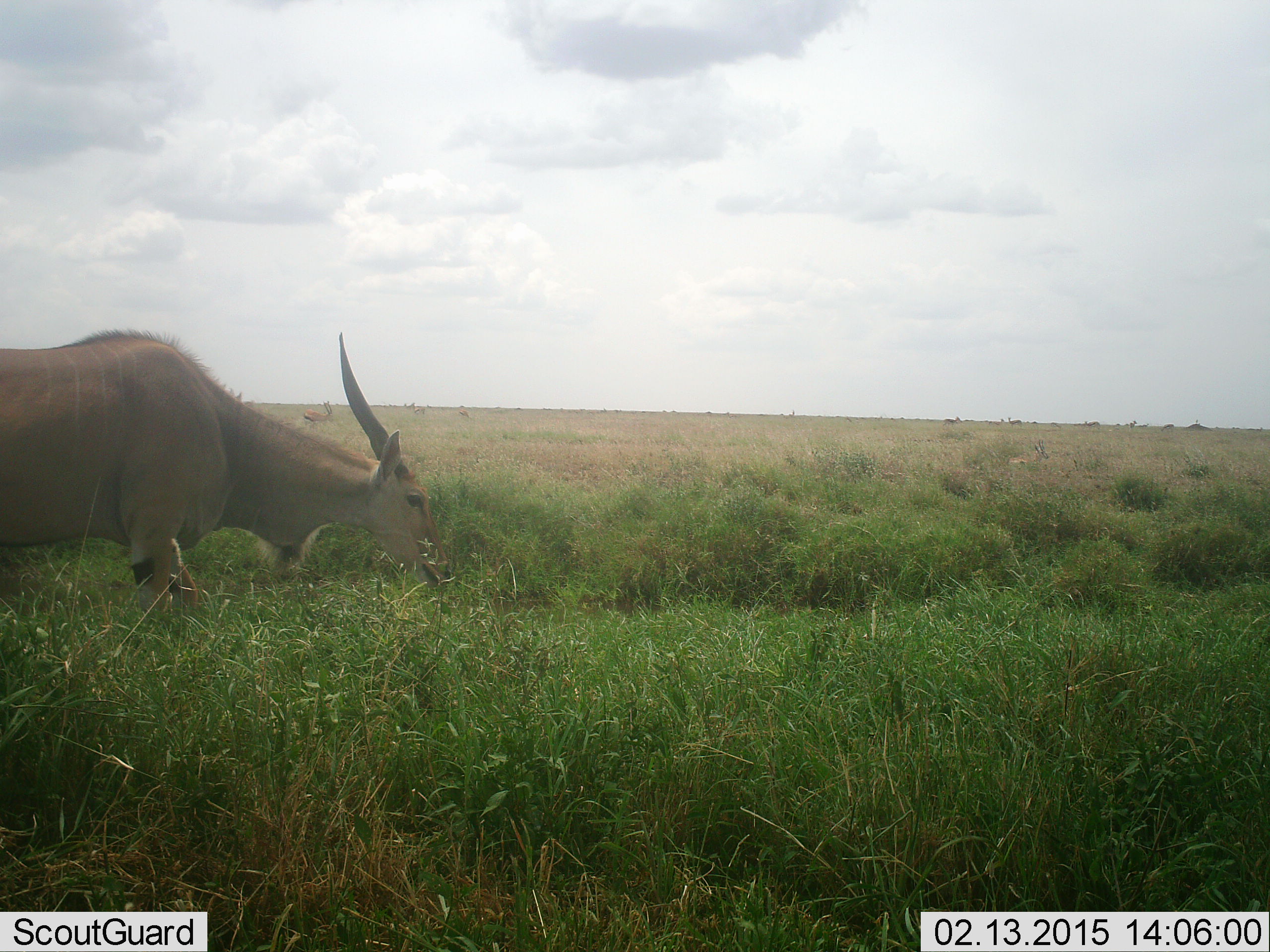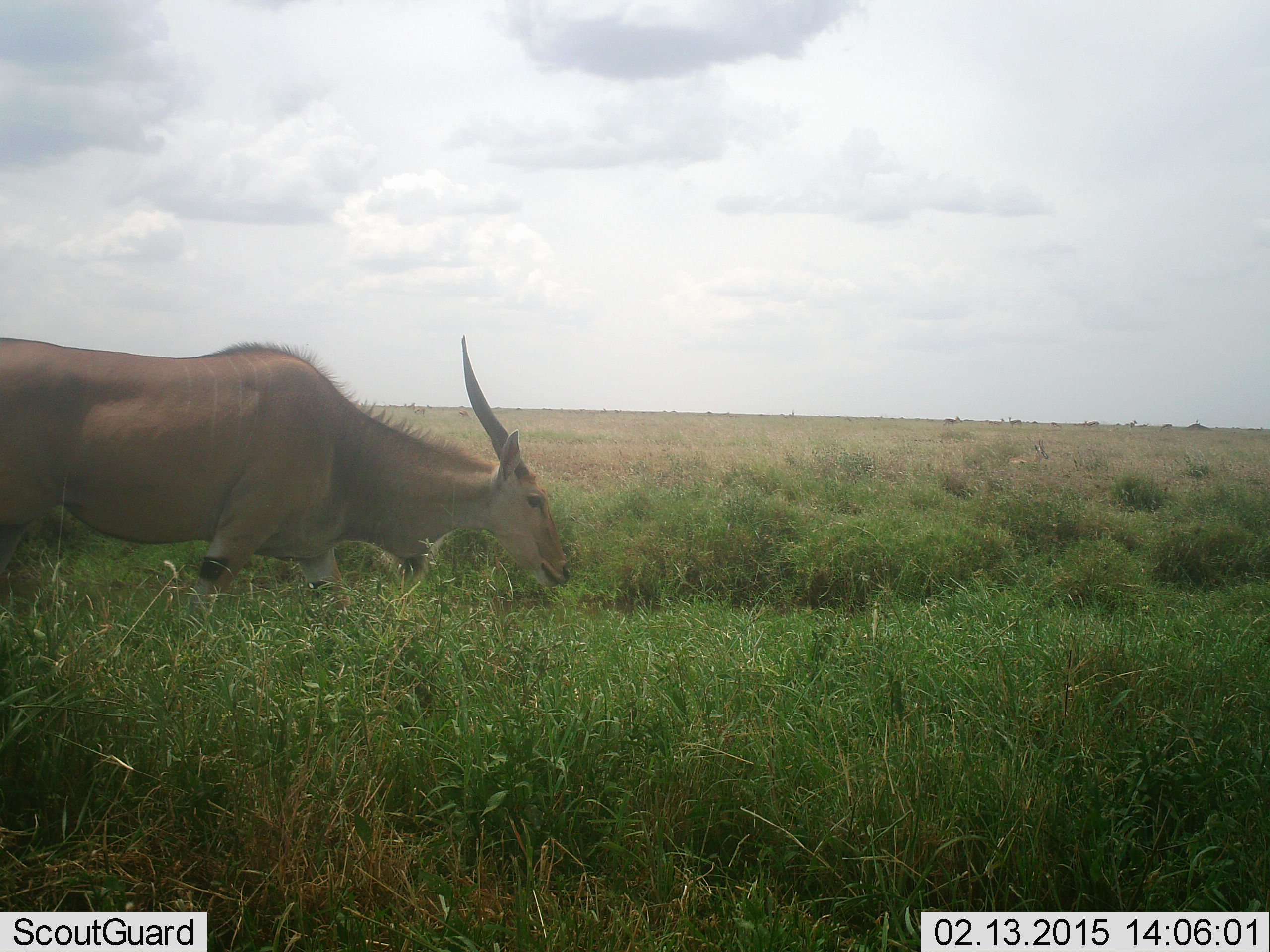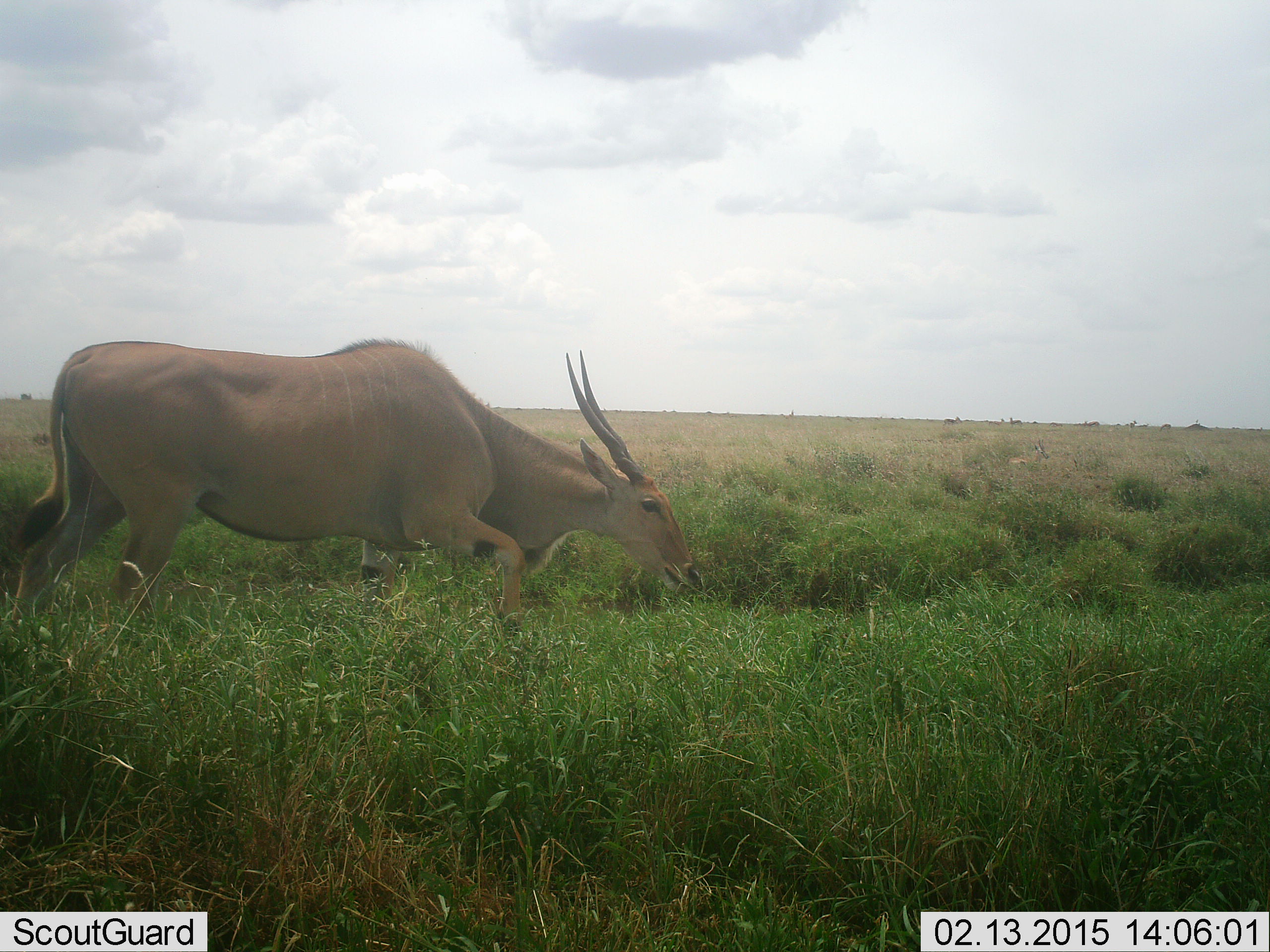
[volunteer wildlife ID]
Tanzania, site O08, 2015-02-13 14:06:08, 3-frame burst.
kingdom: Animalia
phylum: Chordata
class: Mammalia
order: Artiodactyla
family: Bovidae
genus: Tragelaphus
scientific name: Tragelaphus oryx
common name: eland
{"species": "eland (Tragelaphus oryx)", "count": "1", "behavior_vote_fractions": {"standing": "20%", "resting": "0%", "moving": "90%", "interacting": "0%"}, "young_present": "0%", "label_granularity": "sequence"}